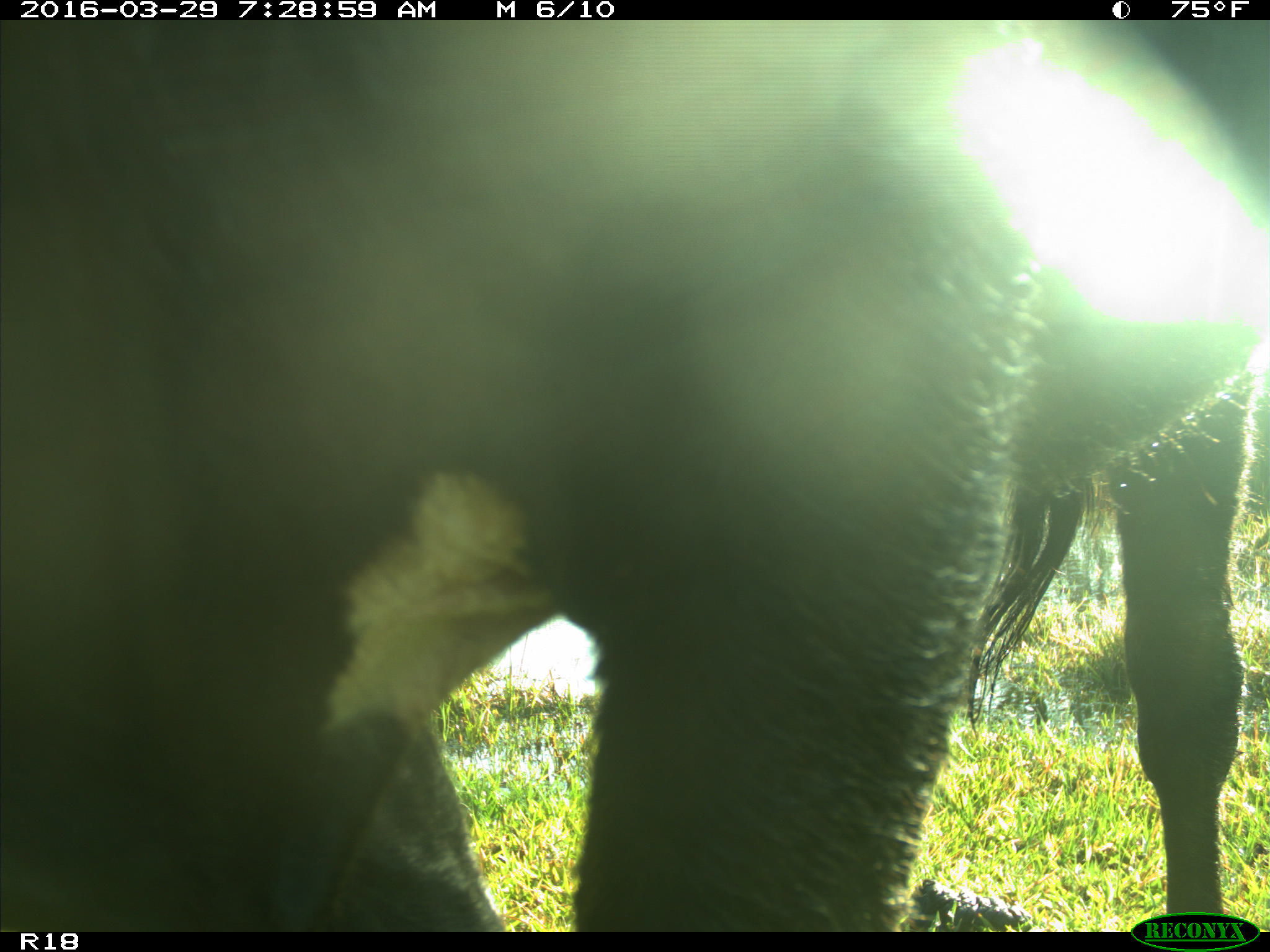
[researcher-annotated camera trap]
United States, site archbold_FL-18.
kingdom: Animalia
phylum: Chordata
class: Mammalia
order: Artiodactyla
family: Bovidae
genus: Bos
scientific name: Bos taurus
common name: domestic cow